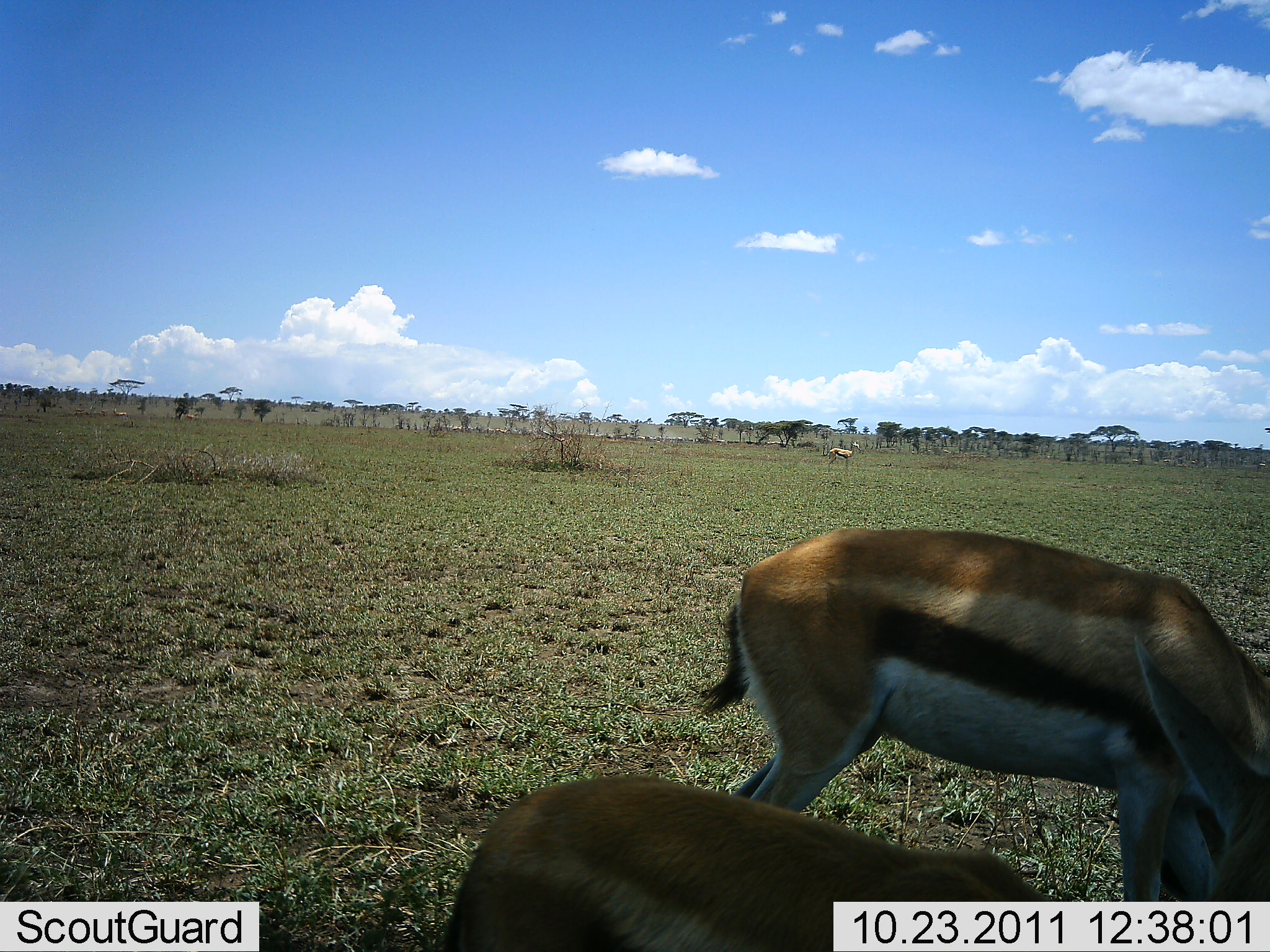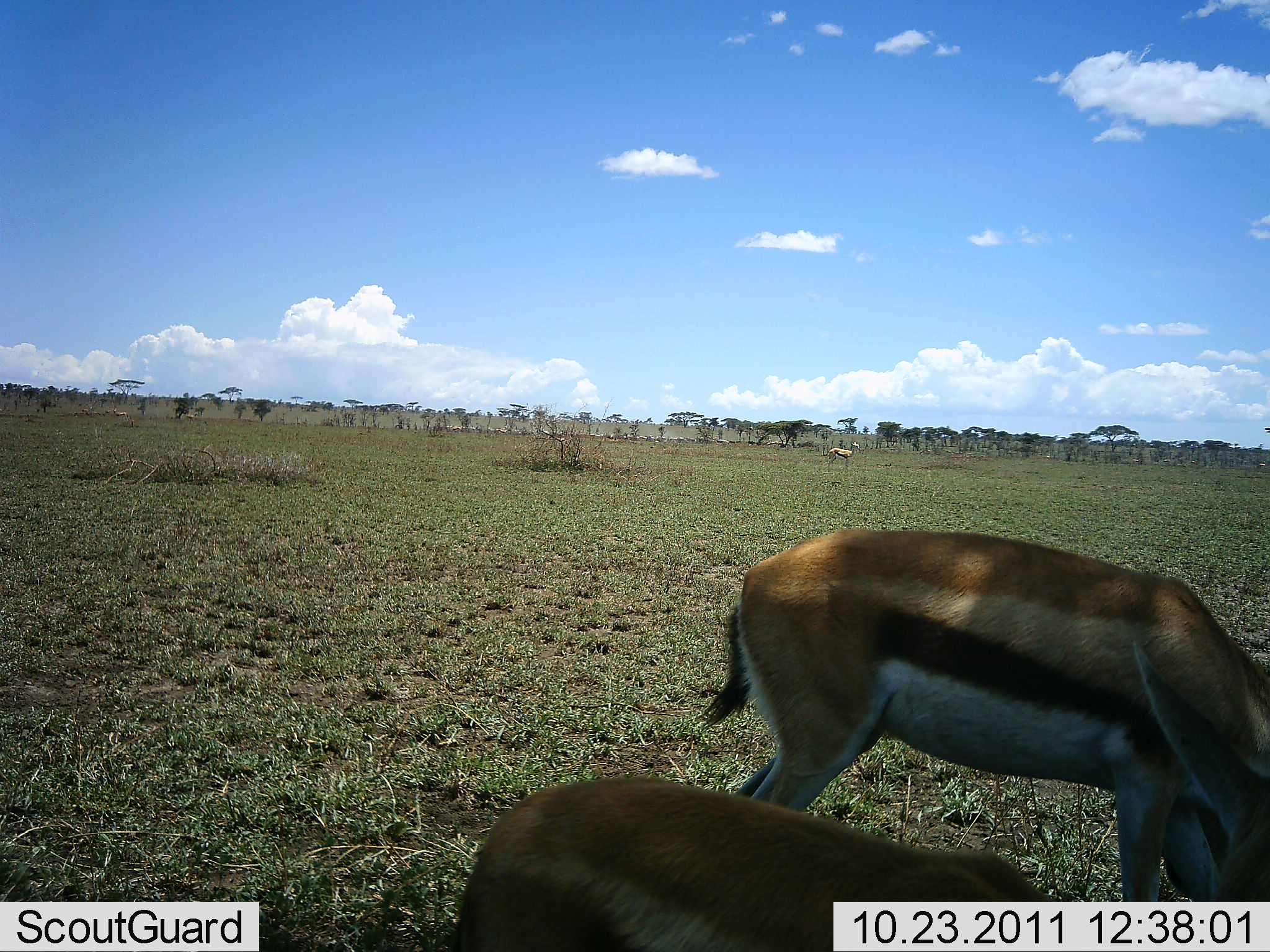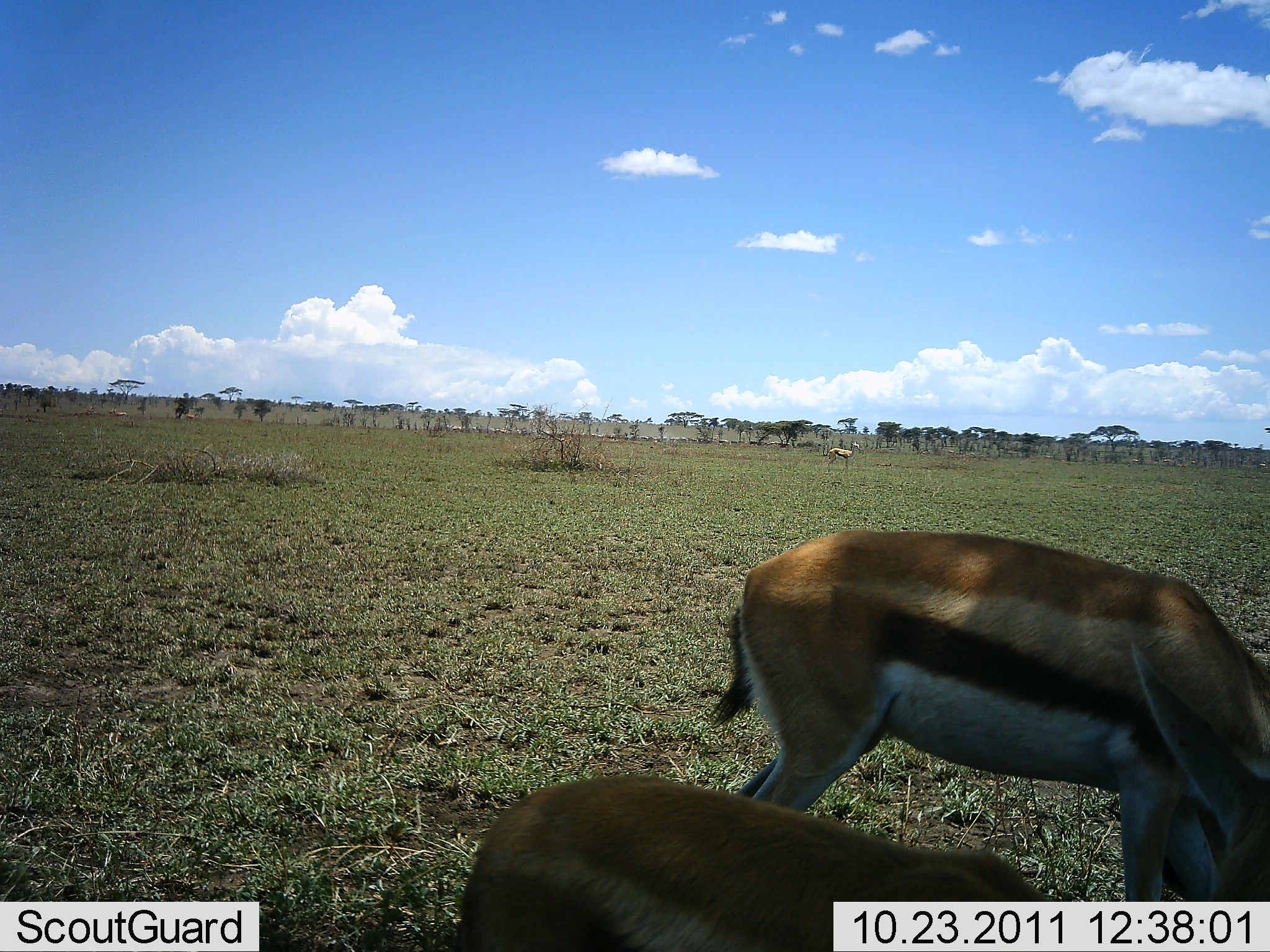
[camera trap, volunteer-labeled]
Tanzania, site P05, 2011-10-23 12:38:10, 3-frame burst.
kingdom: Animalia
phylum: Chordata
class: Mammalia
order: Artiodactyla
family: Bovidae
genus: Eudorcas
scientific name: Eudorcas thomsonii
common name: thomson's gazelle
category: gazellethomsons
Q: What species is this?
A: Gazellethomsons (thomson's gazelle) (Eudorcas thomsonii).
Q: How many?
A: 3.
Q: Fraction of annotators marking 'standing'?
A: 69%.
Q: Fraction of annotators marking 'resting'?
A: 6%.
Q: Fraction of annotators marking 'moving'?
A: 6%.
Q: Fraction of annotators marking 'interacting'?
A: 0%.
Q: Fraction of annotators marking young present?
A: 0%.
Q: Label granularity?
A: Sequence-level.